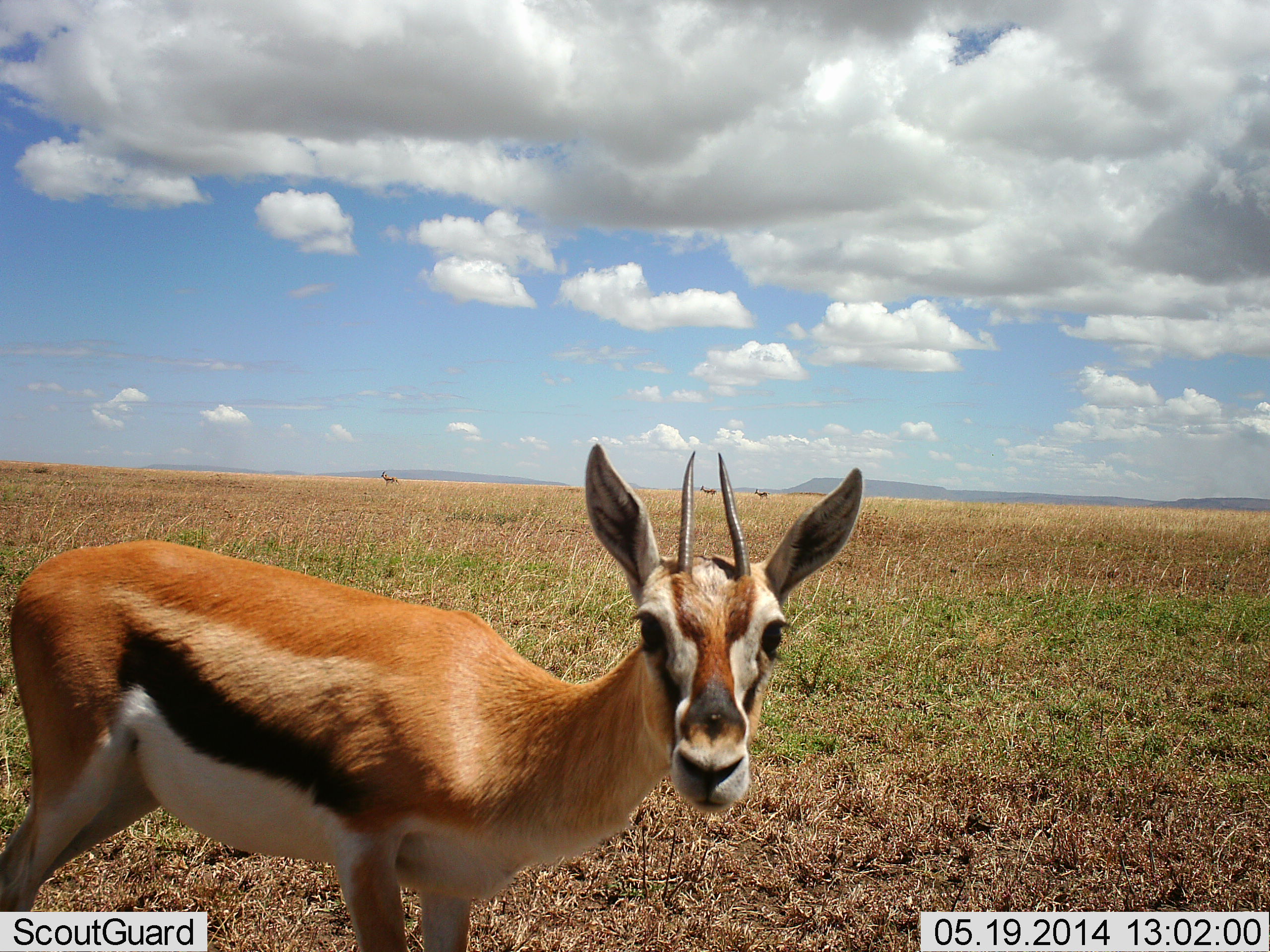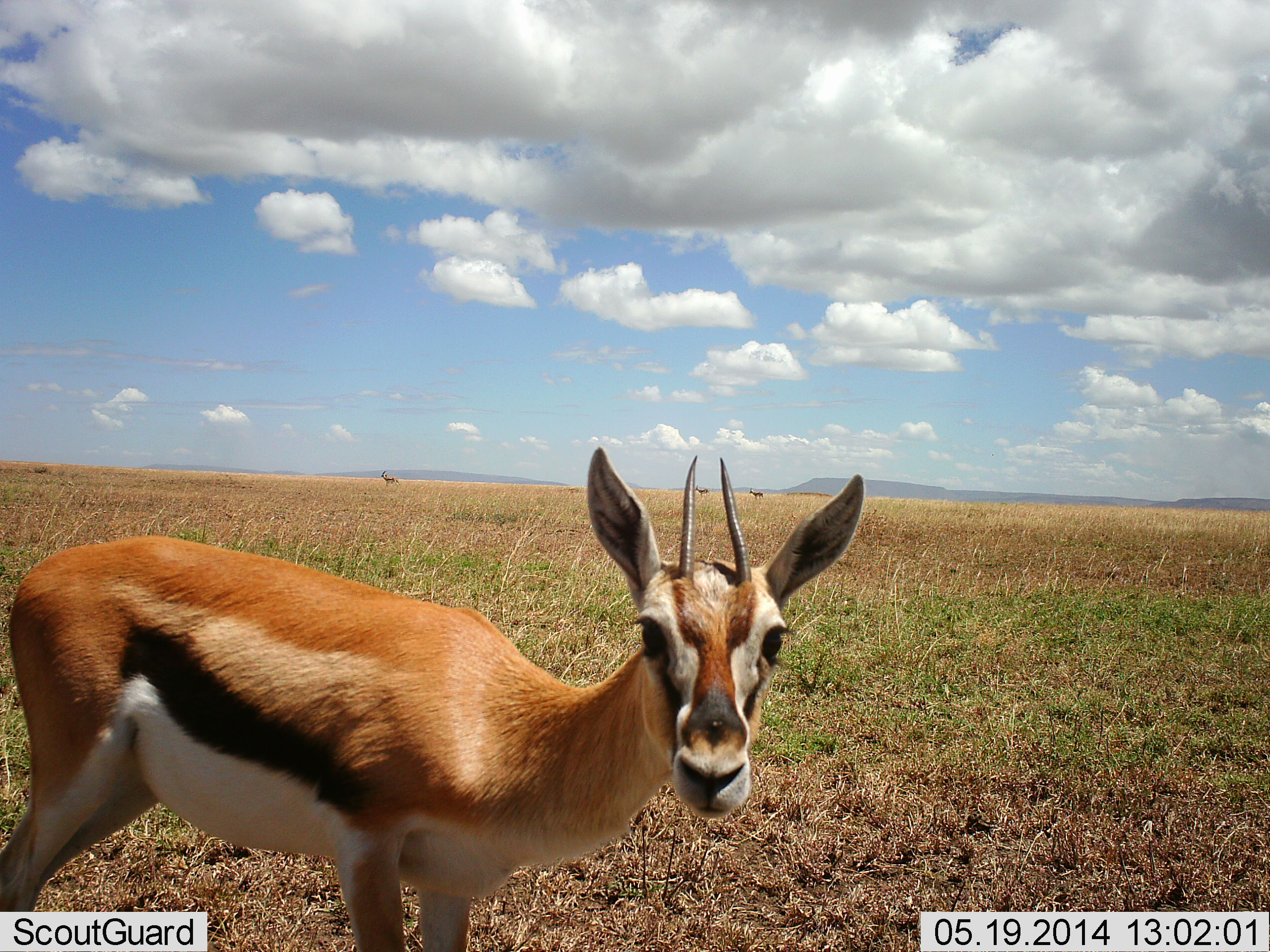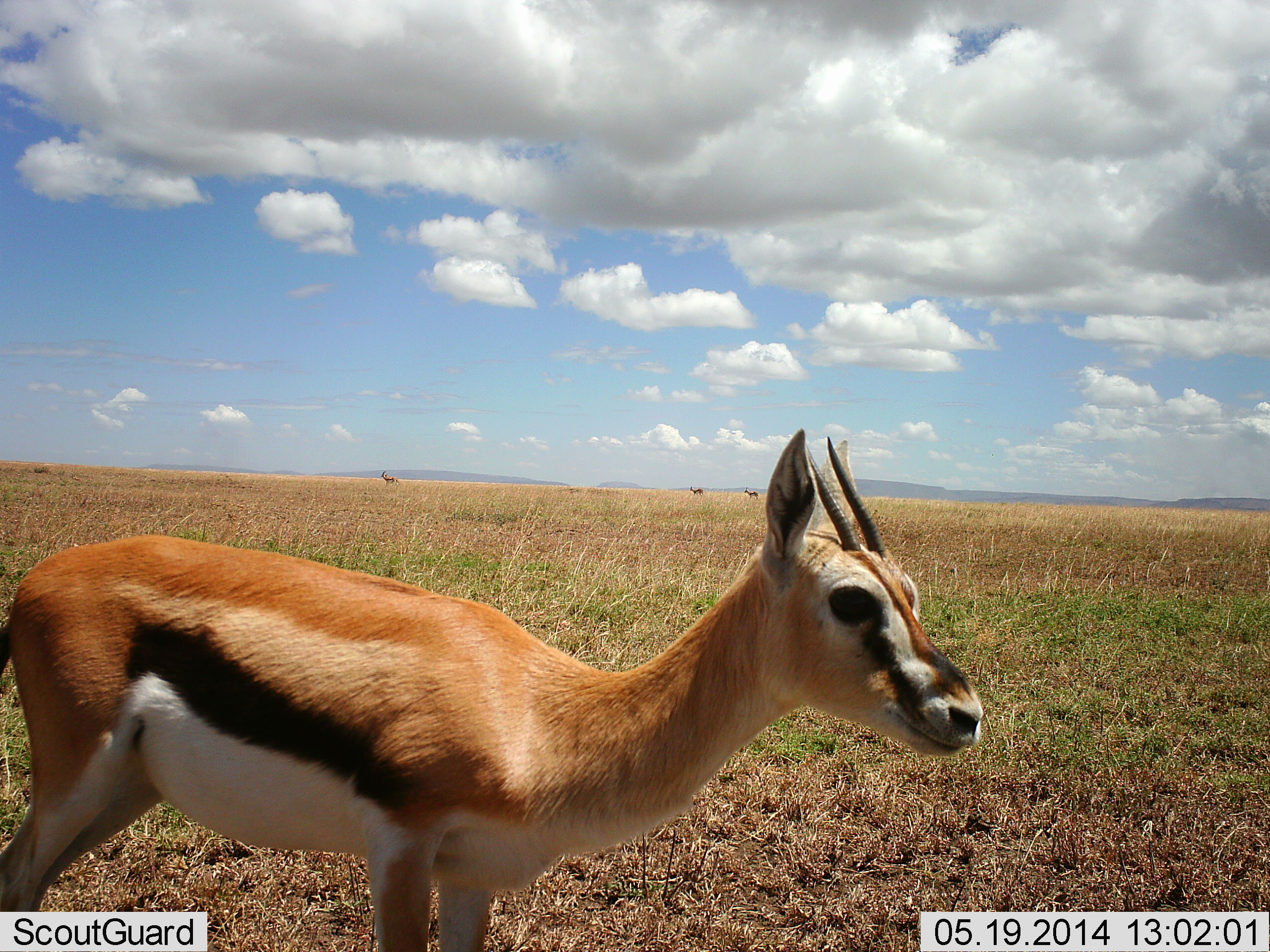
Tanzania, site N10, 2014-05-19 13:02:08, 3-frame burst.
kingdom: Animalia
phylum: Chordata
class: Mammalia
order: Artiodactyla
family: Bovidae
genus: Eudorcas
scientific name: Eudorcas thomsonii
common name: thomson's gazelle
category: gazellethomsons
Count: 4.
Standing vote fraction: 100%.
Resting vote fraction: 0%.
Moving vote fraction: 50%.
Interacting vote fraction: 0%.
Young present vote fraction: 0%.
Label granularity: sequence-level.